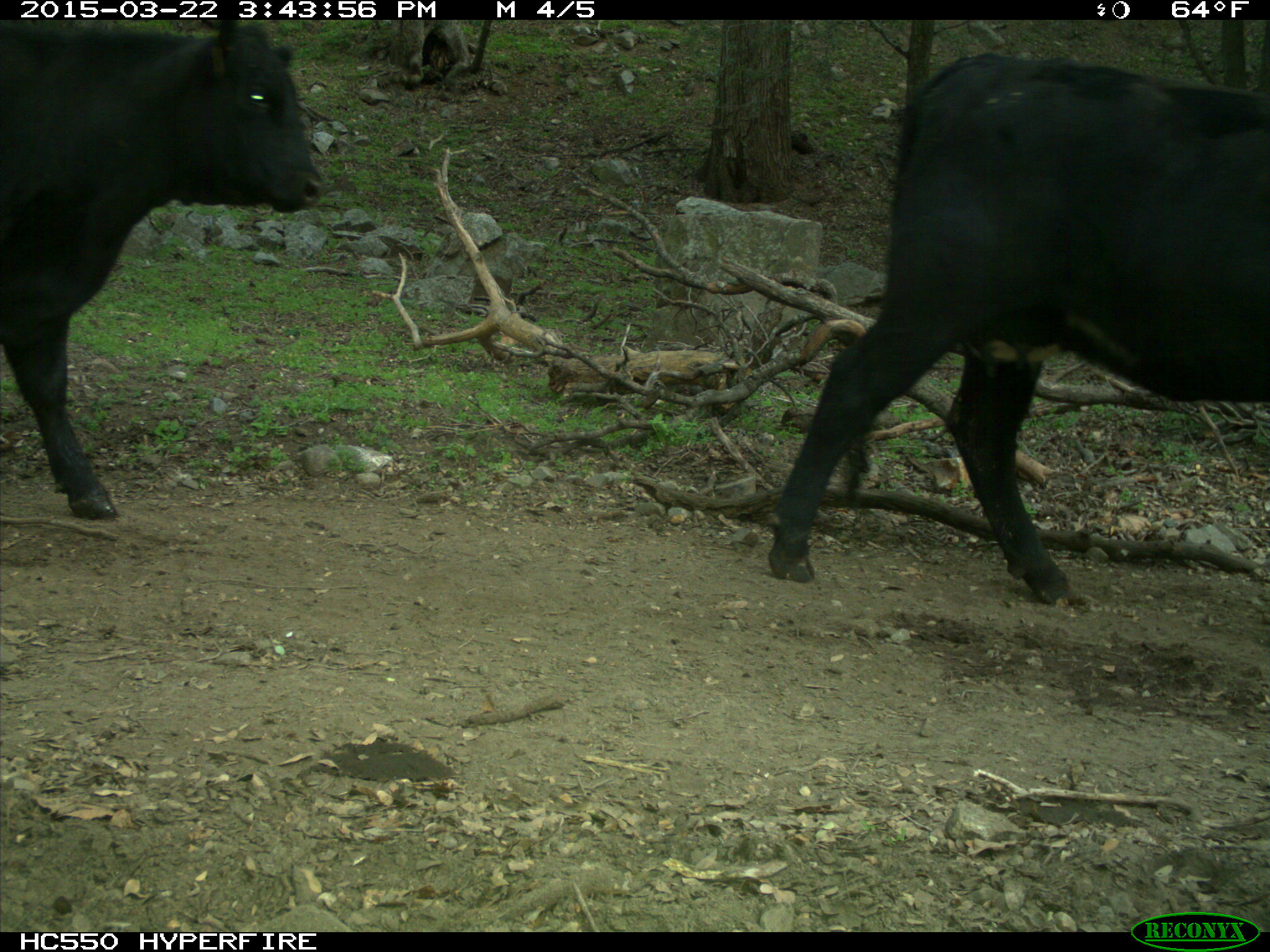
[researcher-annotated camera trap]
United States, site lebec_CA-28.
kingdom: Animalia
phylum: Chordata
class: Mammalia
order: Artiodactyla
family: Bovidae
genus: Bos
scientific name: Bos taurus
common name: domestic cow